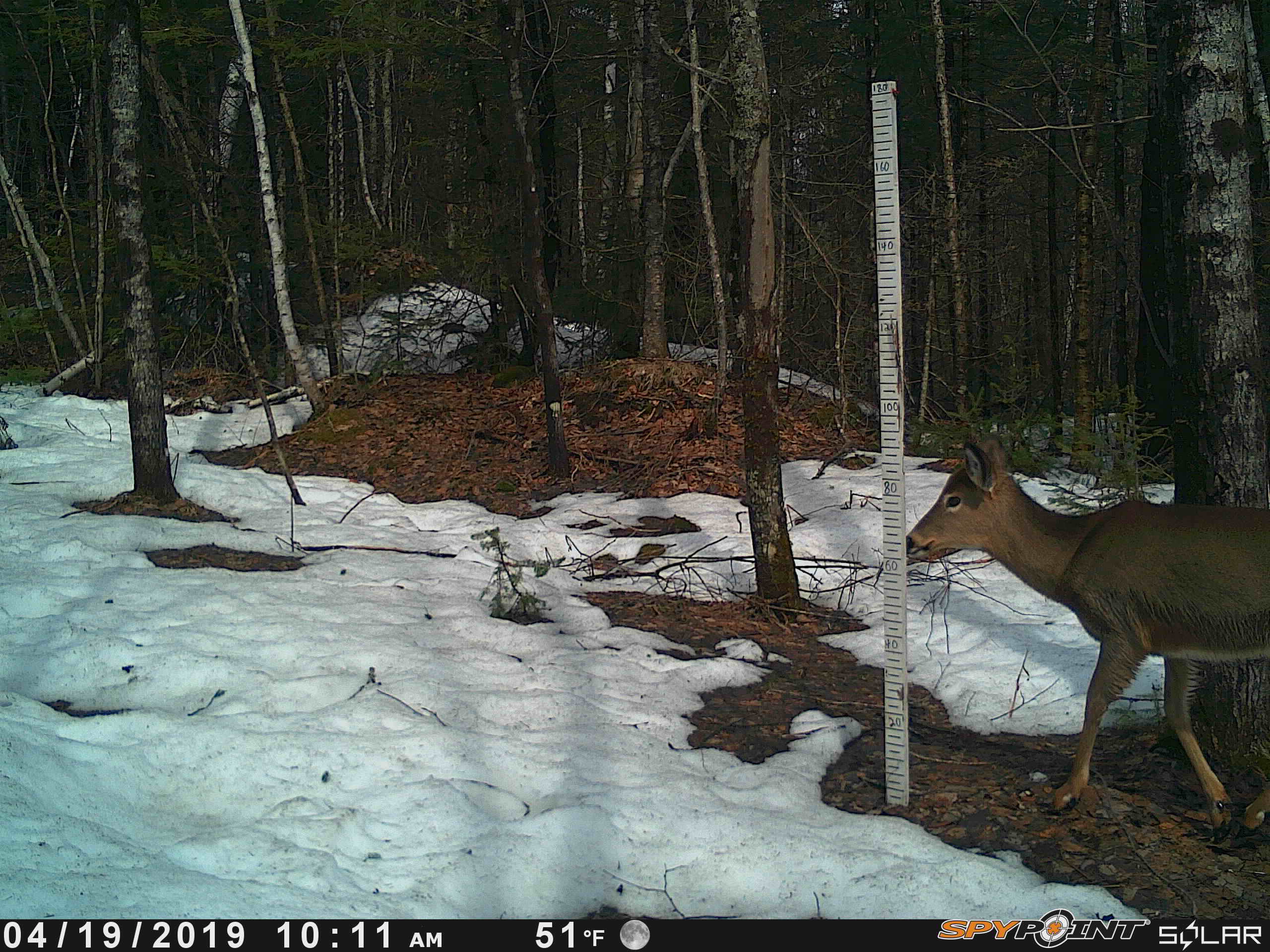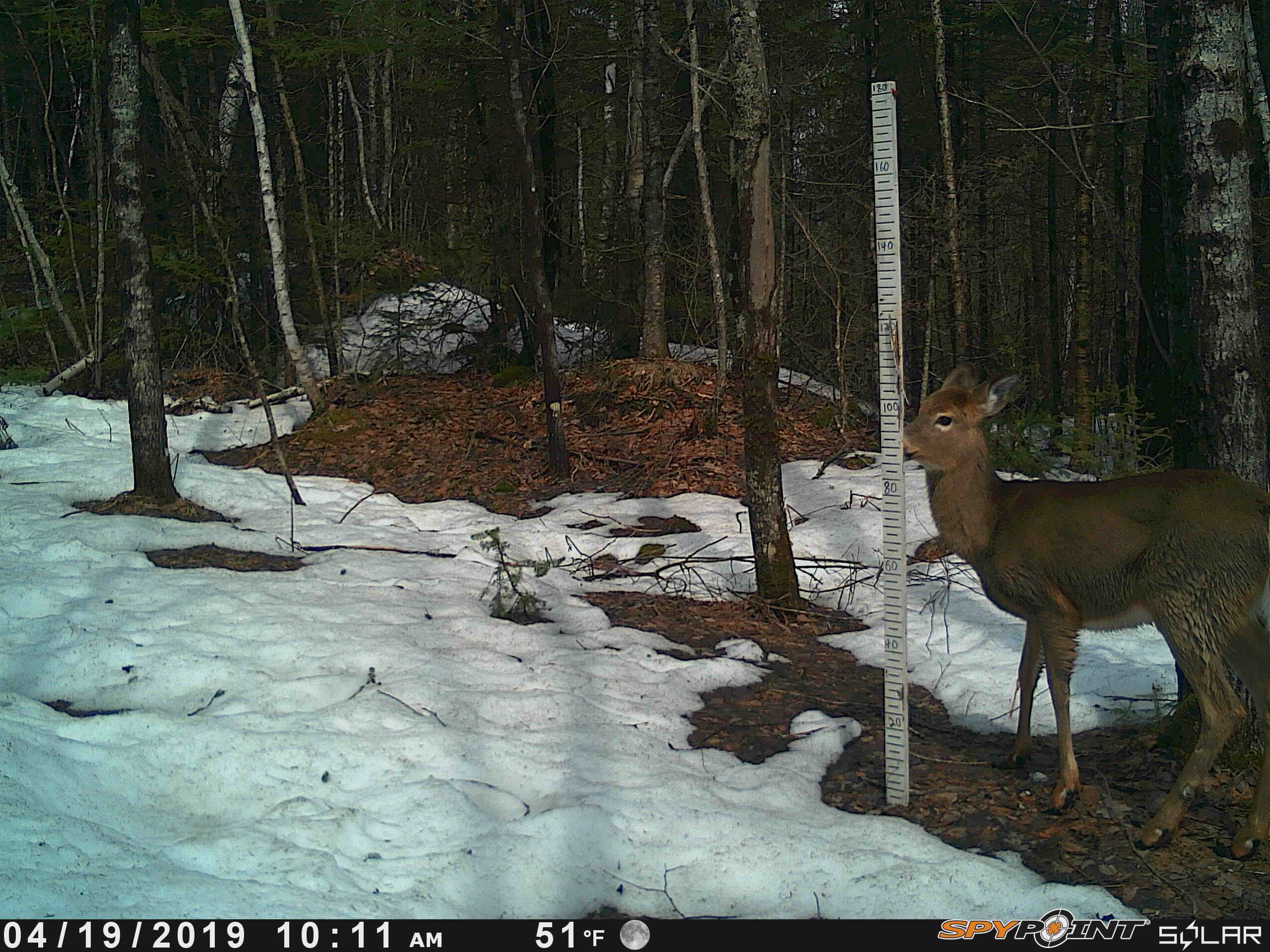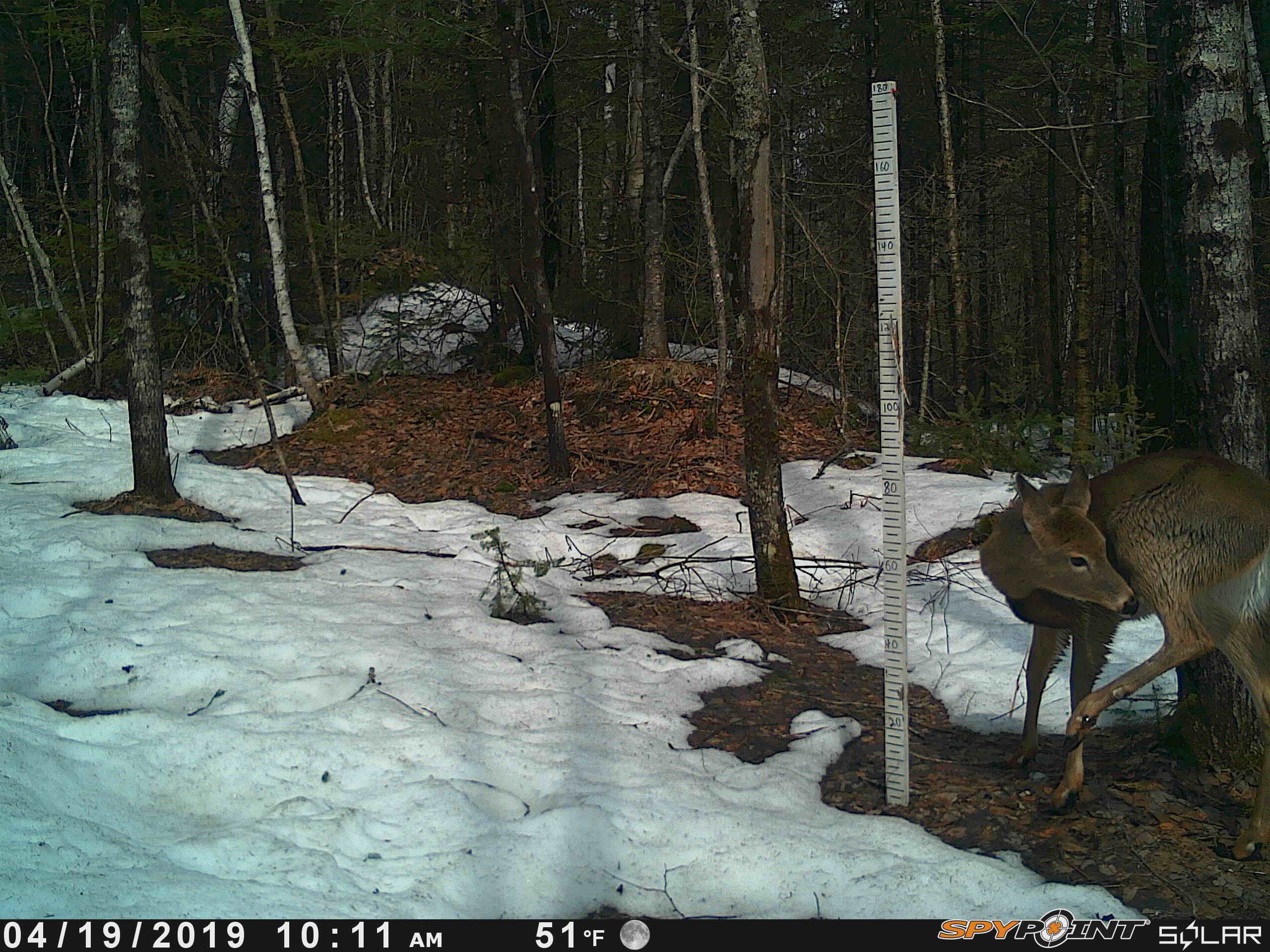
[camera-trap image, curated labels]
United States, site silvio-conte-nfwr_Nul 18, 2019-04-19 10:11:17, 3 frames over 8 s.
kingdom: Animalia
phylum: Chordata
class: Mammalia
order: Artiodactyla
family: Cervidae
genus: Odocoileus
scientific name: Odocoileus virginianus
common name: white-tailed deer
White-tailed deer (Odocoileus virginianus).